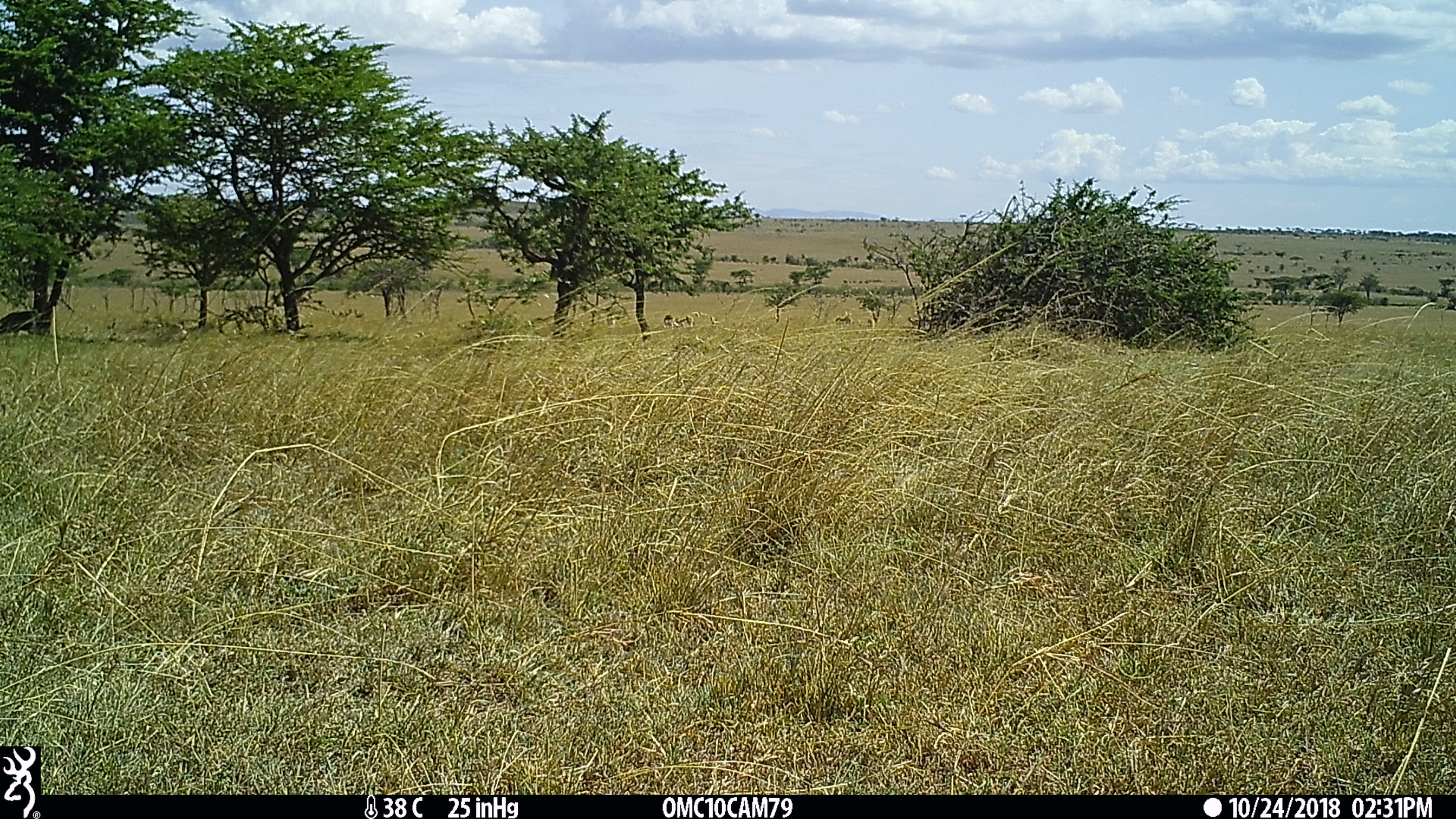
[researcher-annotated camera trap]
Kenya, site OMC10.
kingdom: Animalia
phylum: Chordata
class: Mammalia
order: Artiodactyla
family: Bovidae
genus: Eudorcas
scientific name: Eudorcas thomsonii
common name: thomon's gazelle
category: gazelle thomsons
Gazelle thomsons (thomon's gazelle) (Eudorcas thomsonii).